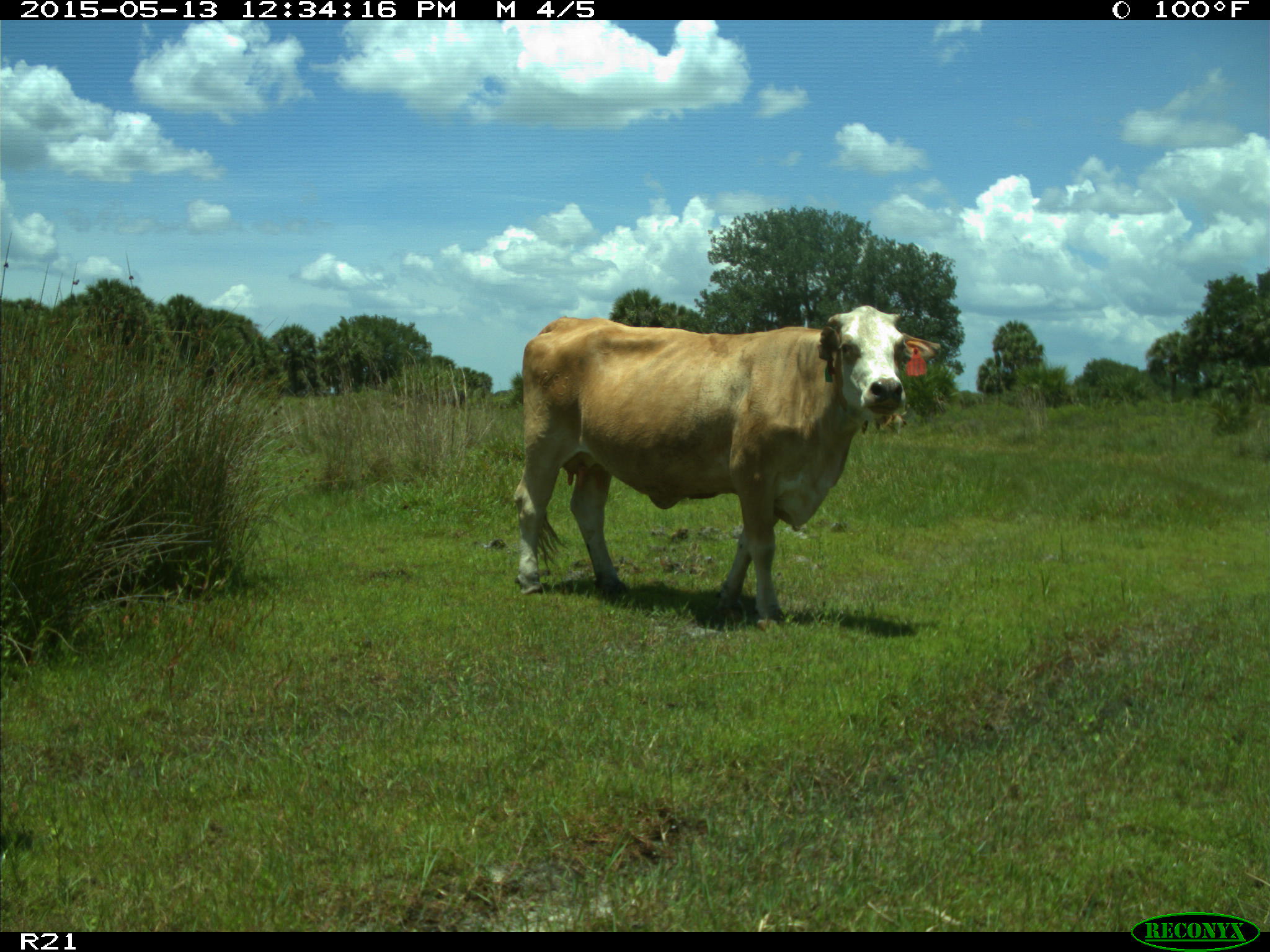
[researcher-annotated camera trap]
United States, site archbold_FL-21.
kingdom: Animalia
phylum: Chordata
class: Mammalia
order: Artiodactyla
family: Bovidae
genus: Bos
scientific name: Bos taurus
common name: domestic cow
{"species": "Bos taurus (domestic cow)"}